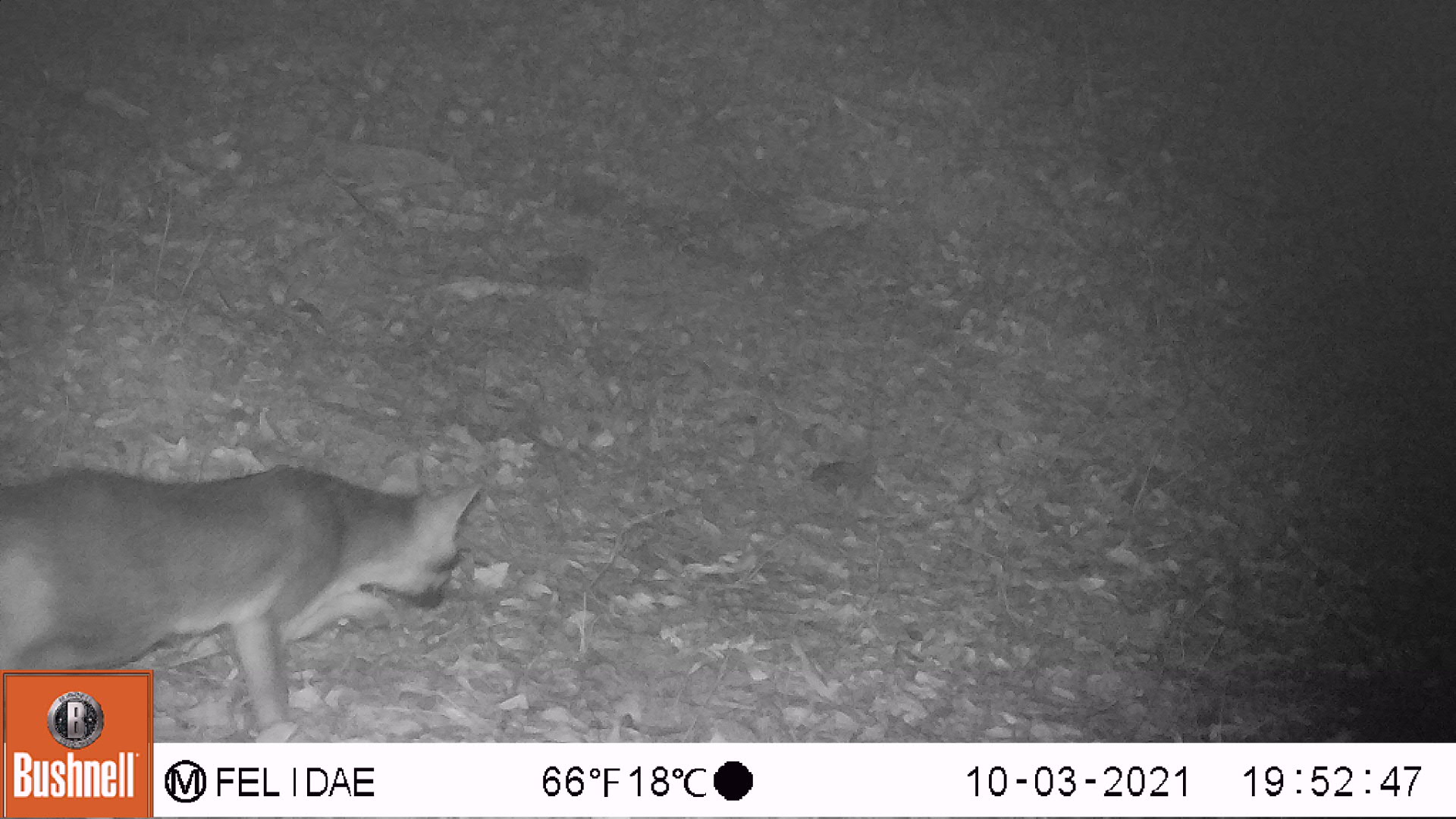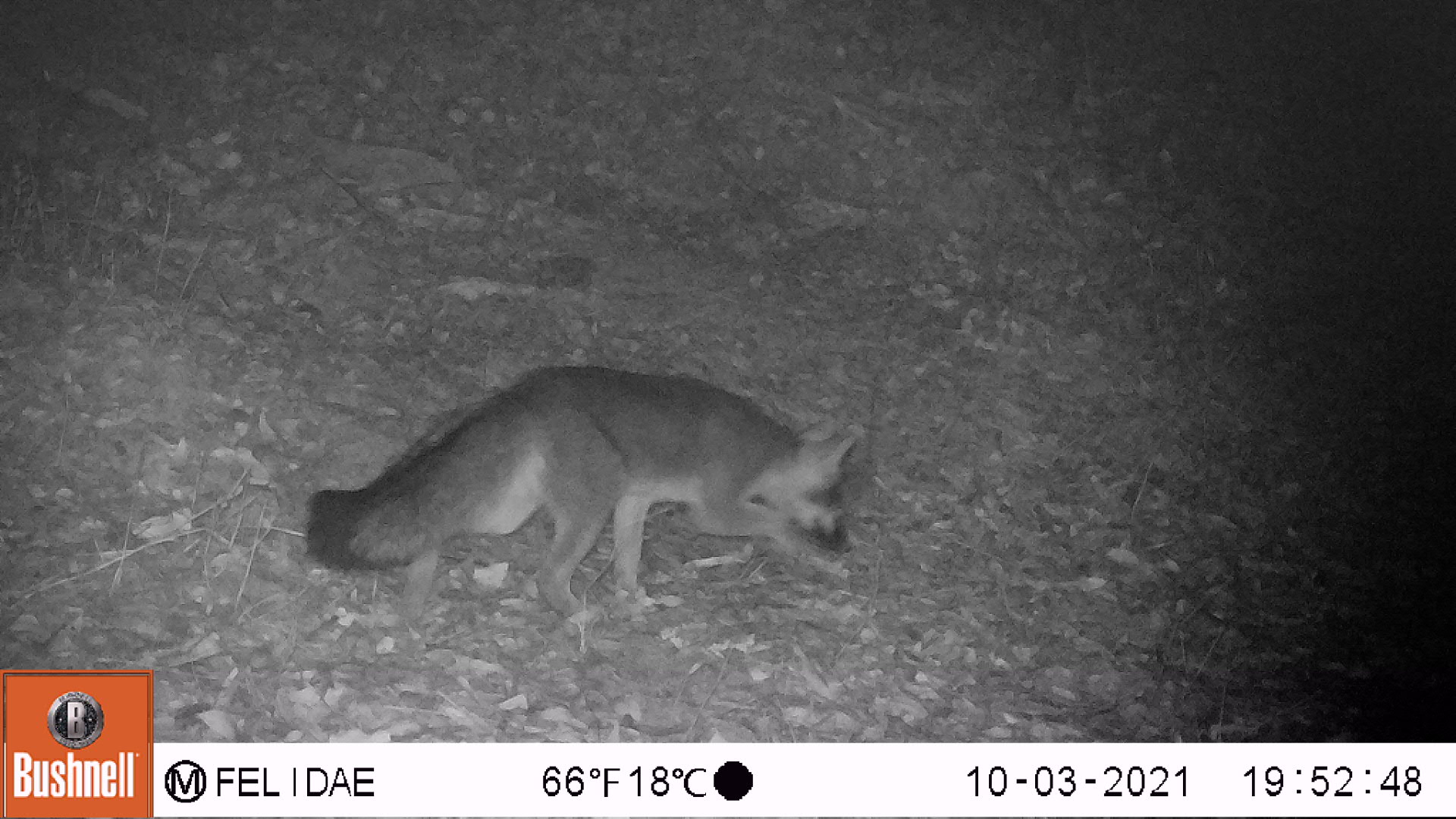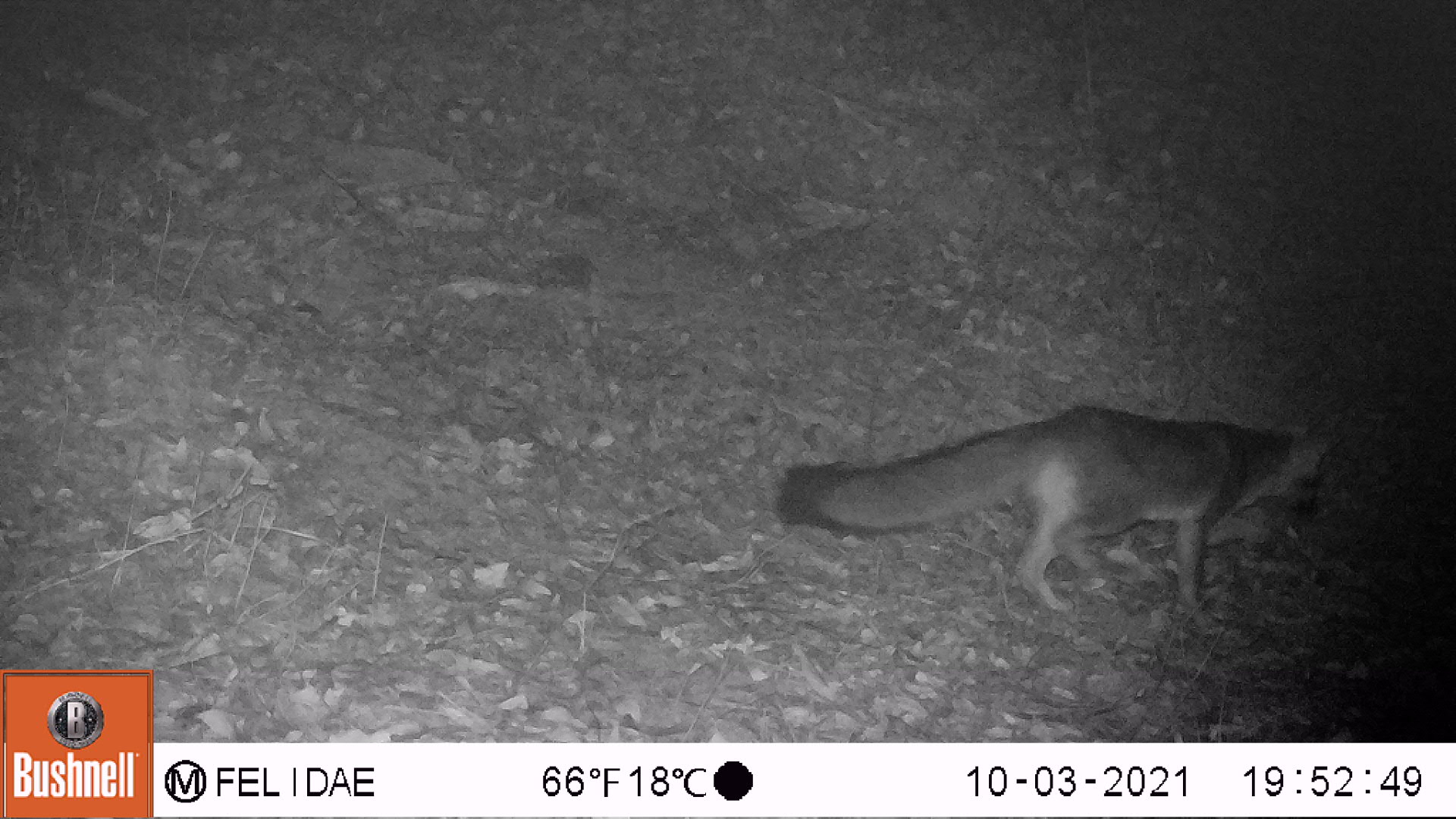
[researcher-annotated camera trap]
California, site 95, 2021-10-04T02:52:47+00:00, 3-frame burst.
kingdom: Animalia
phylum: Chordata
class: Mammalia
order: Carnivora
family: Canidae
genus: Urocyon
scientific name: Urocyon cinereoargenteus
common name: gray fox